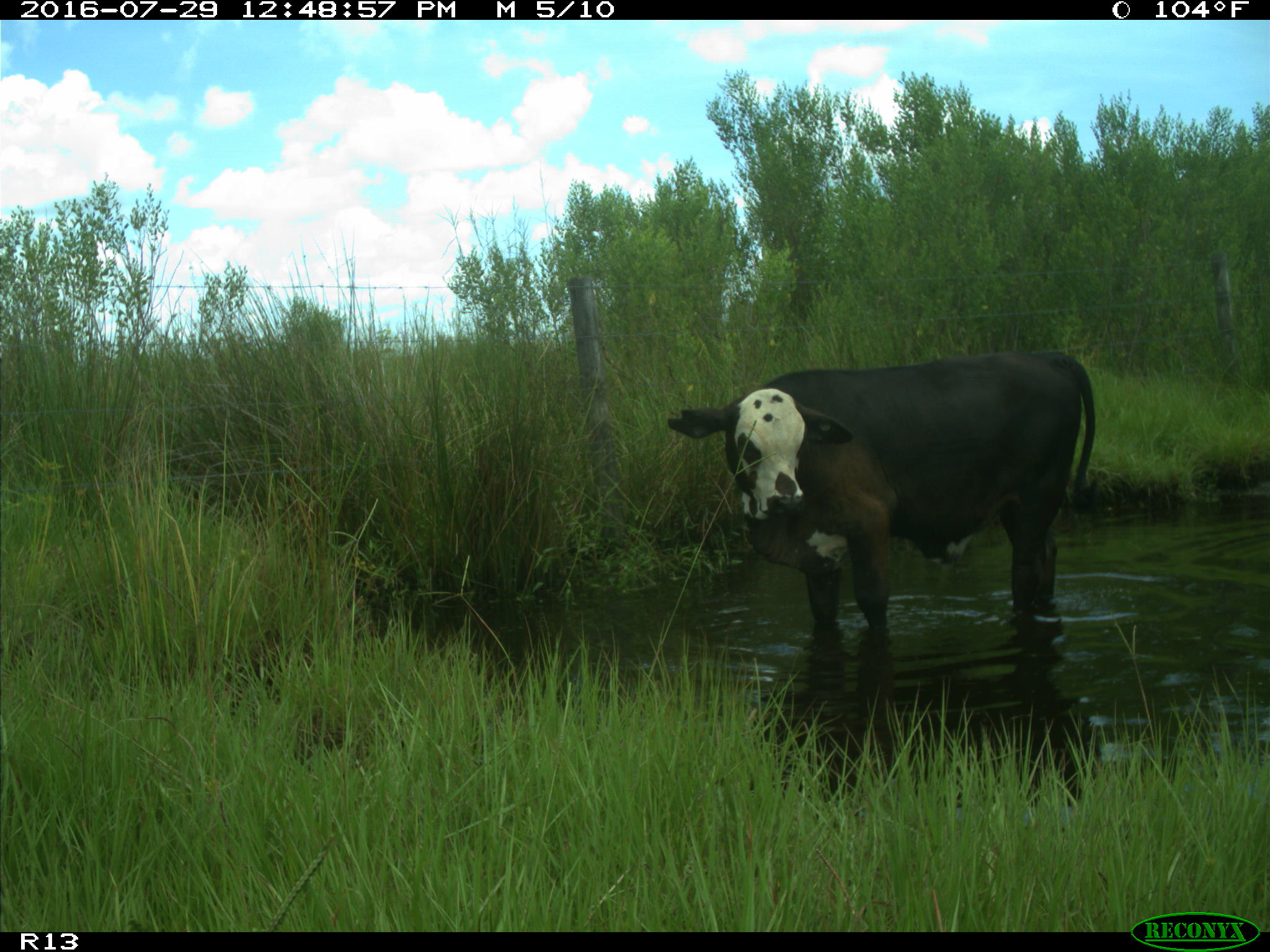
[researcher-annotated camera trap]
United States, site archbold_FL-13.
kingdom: Animalia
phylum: Chordata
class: Mammalia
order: Artiodactyla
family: Bovidae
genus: Bos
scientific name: Bos taurus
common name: domestic cow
Bos taurus (domestic cow).